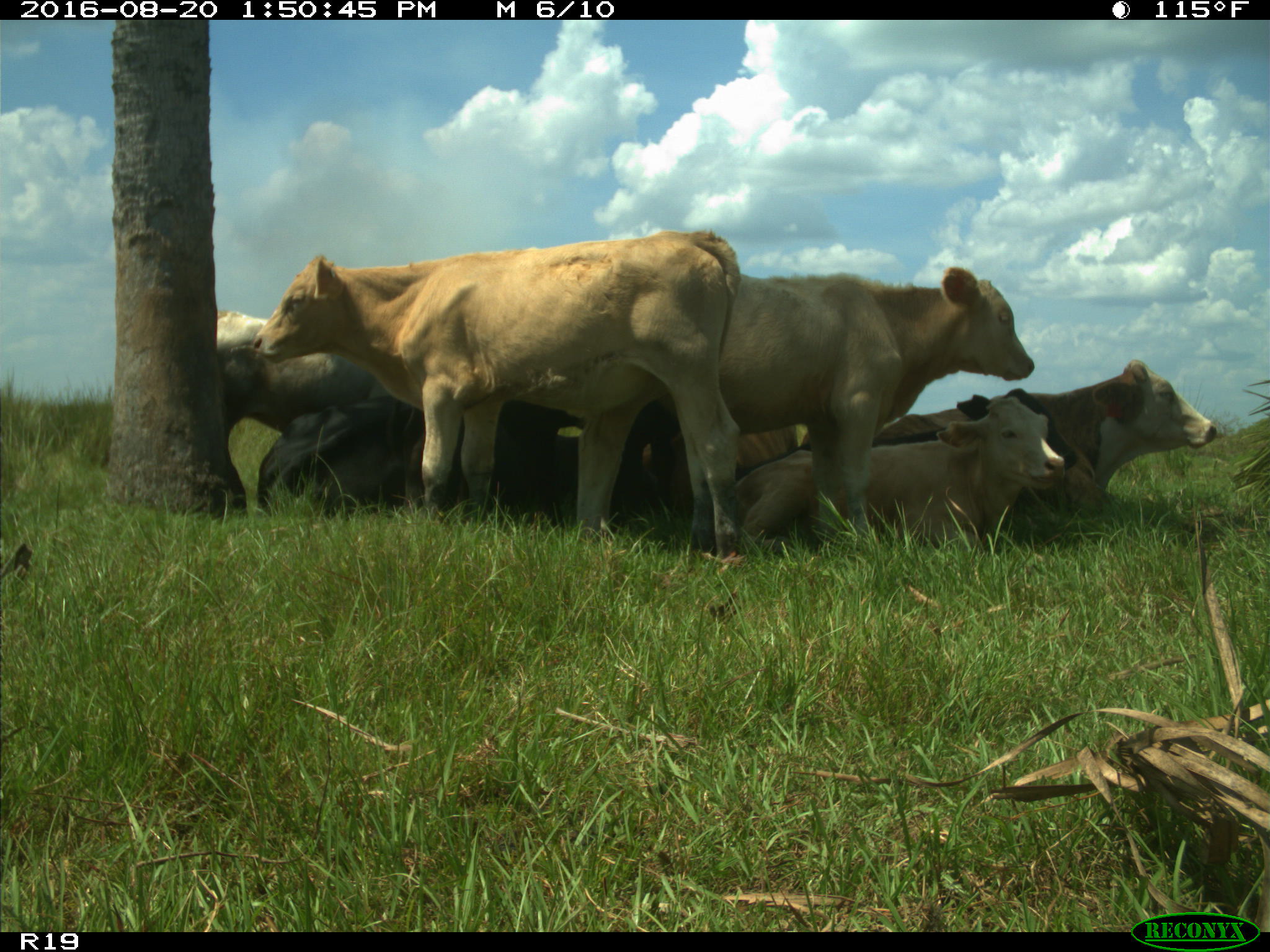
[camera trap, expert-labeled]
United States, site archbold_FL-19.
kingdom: Animalia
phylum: Chordata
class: Mammalia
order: Artiodactyla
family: Bovidae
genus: Bos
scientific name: Bos taurus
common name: domestic cow